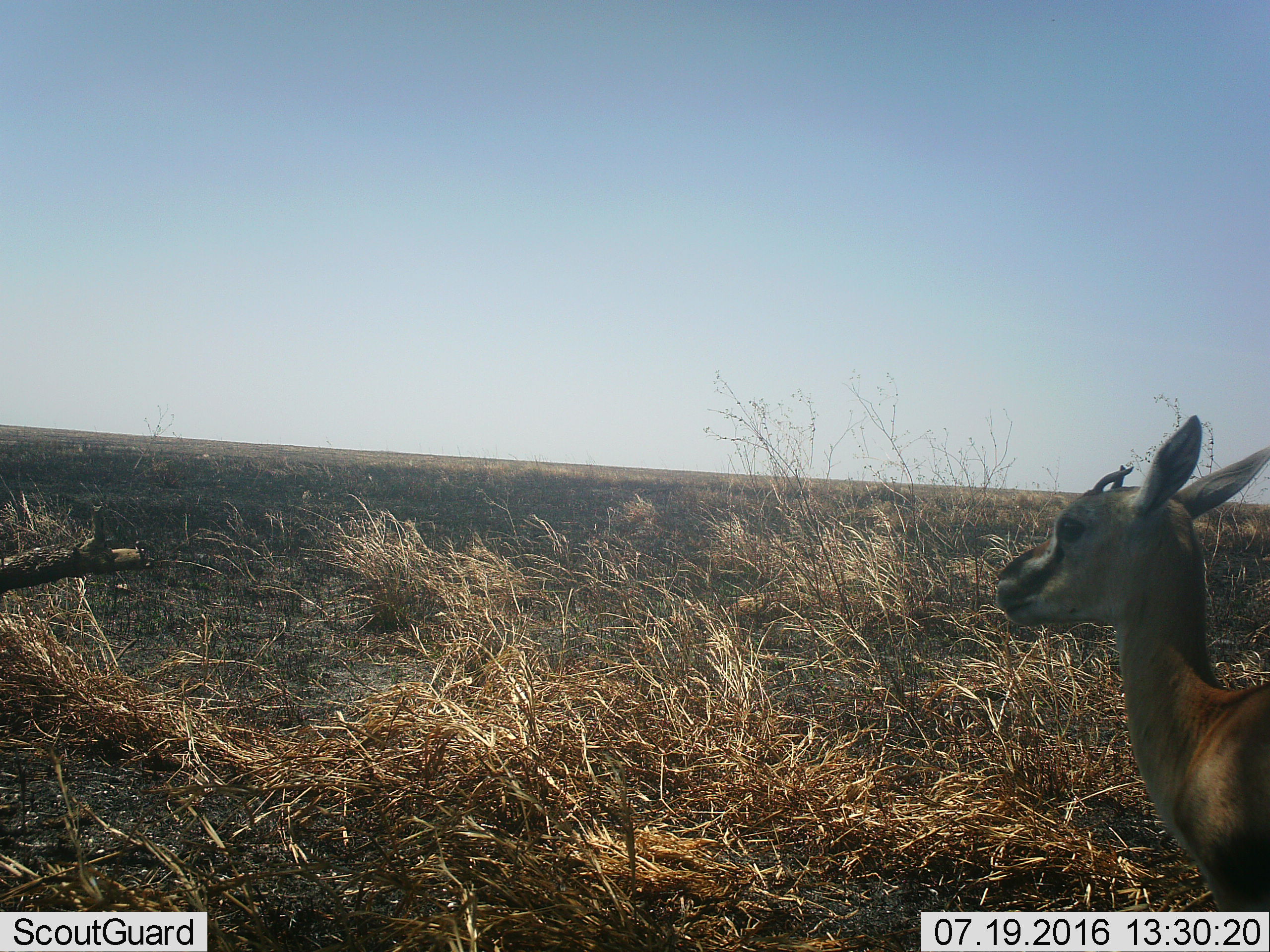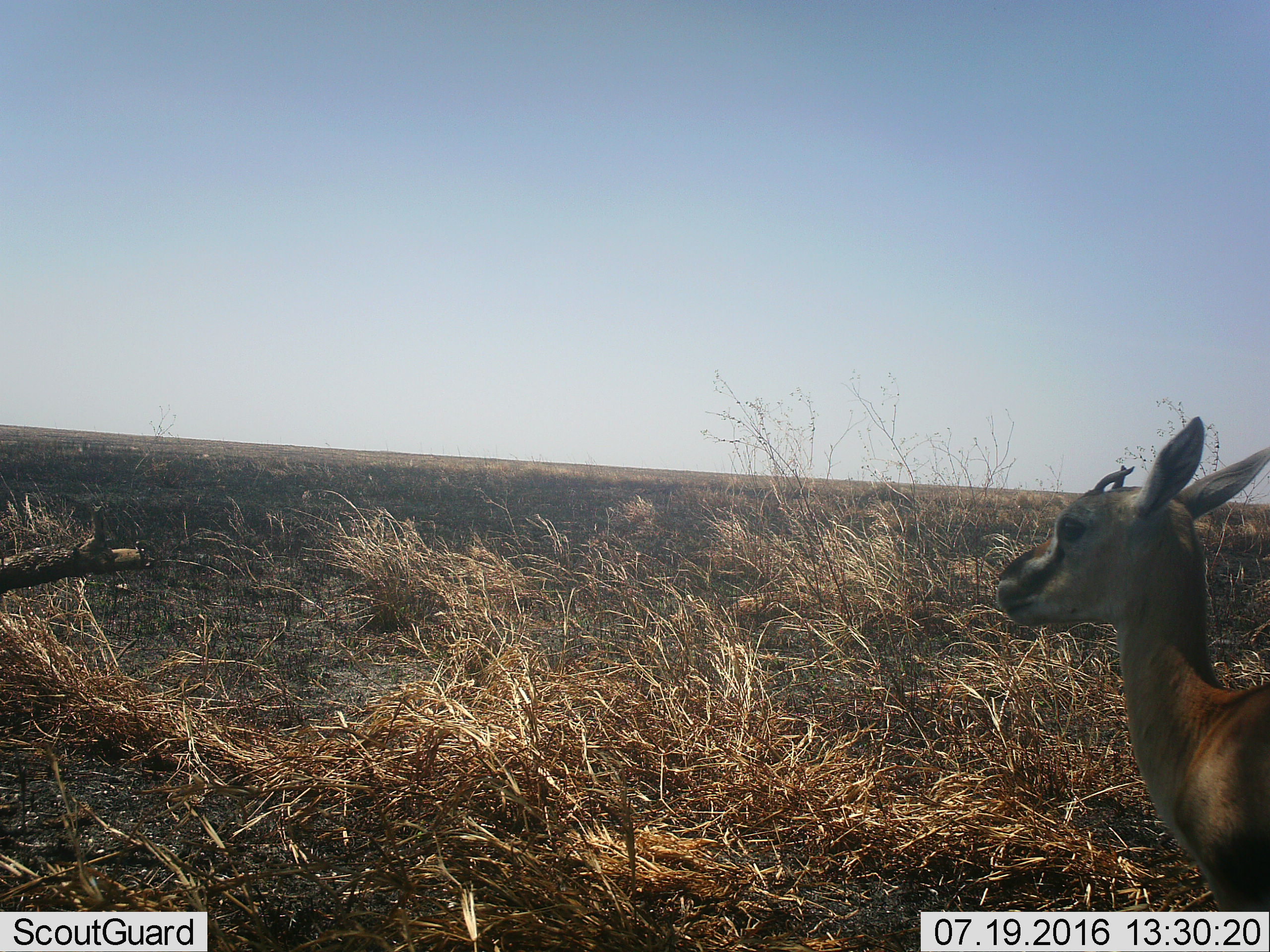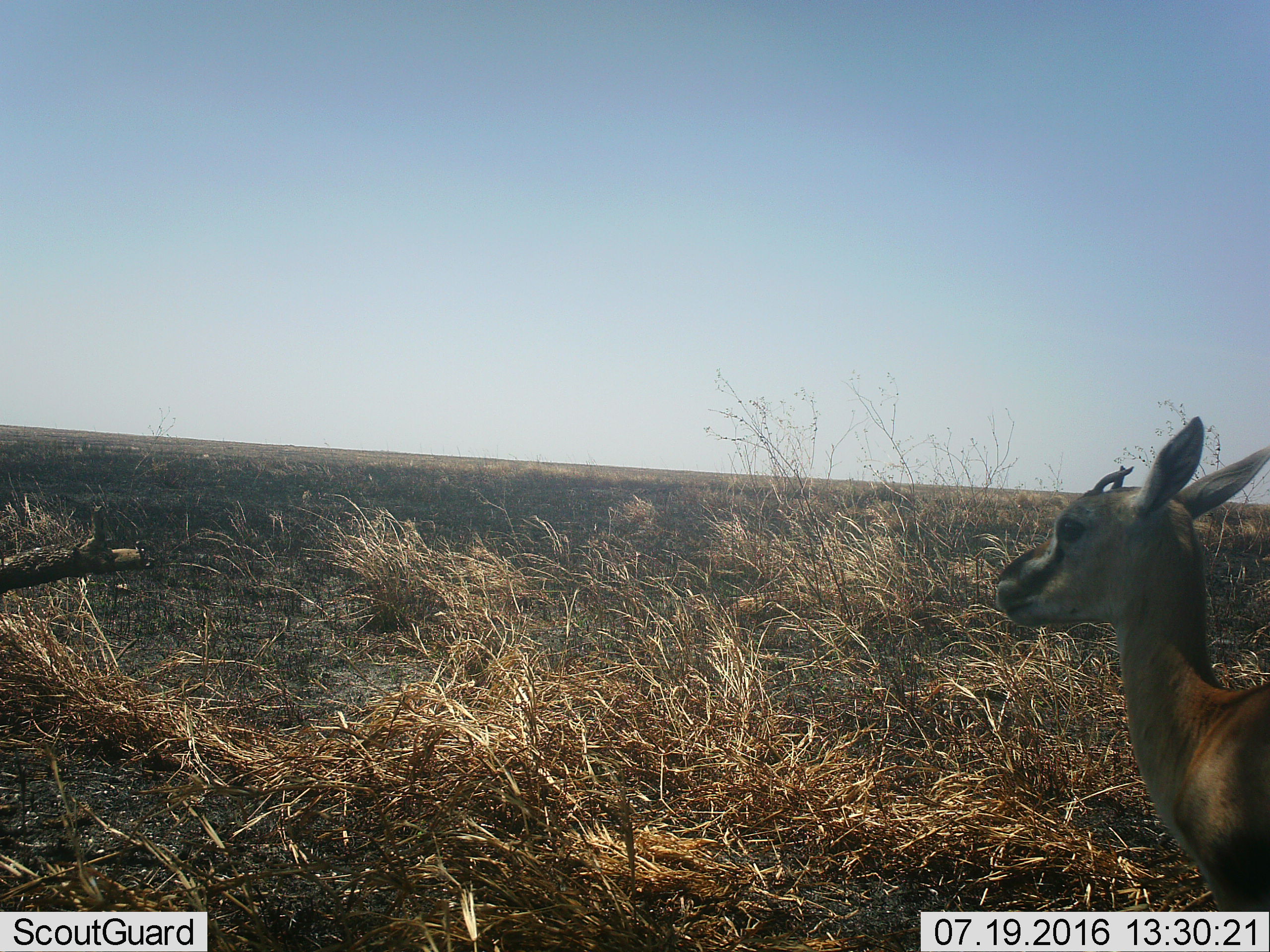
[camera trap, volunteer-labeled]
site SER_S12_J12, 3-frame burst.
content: unidentified animal